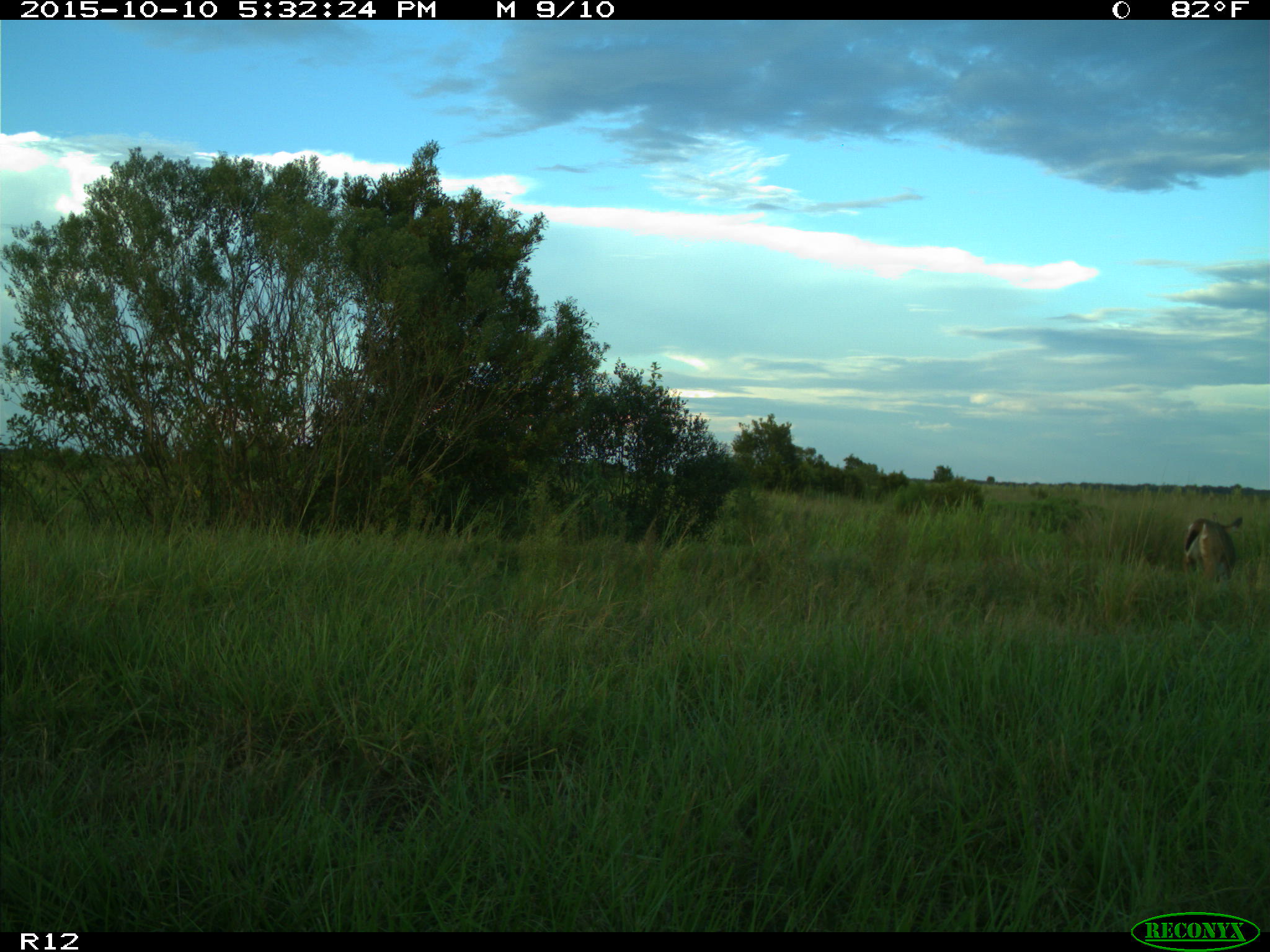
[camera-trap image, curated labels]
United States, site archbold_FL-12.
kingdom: Animalia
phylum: Chordata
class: Mammalia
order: Artiodactyla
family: Cervidae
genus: Odocoileus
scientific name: Odocoileus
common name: deer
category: unidentified deer